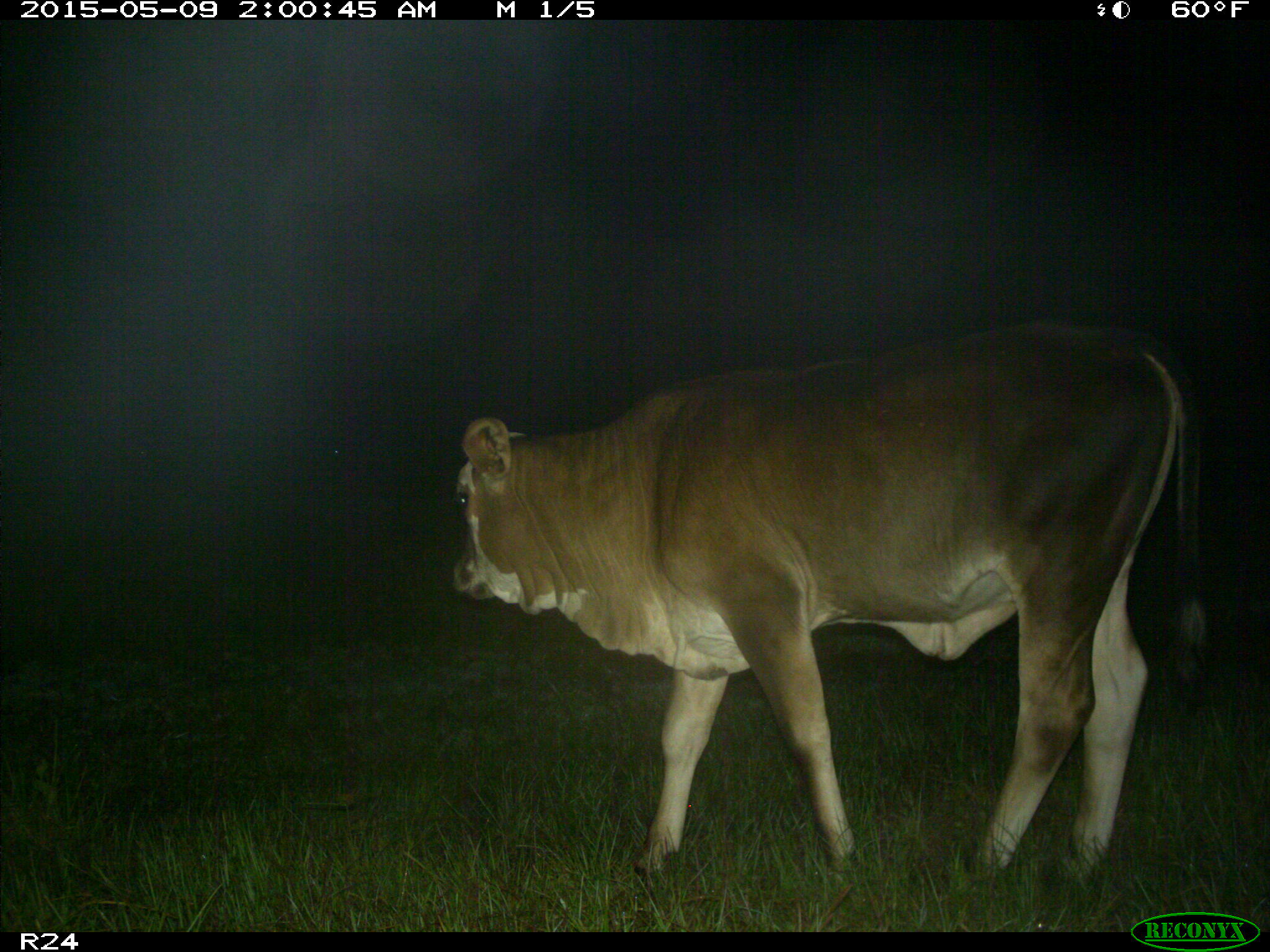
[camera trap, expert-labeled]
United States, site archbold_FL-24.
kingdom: Animalia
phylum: Chordata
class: Mammalia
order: Artiodactyla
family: Bovidae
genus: Bos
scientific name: Bos taurus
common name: domestic cow